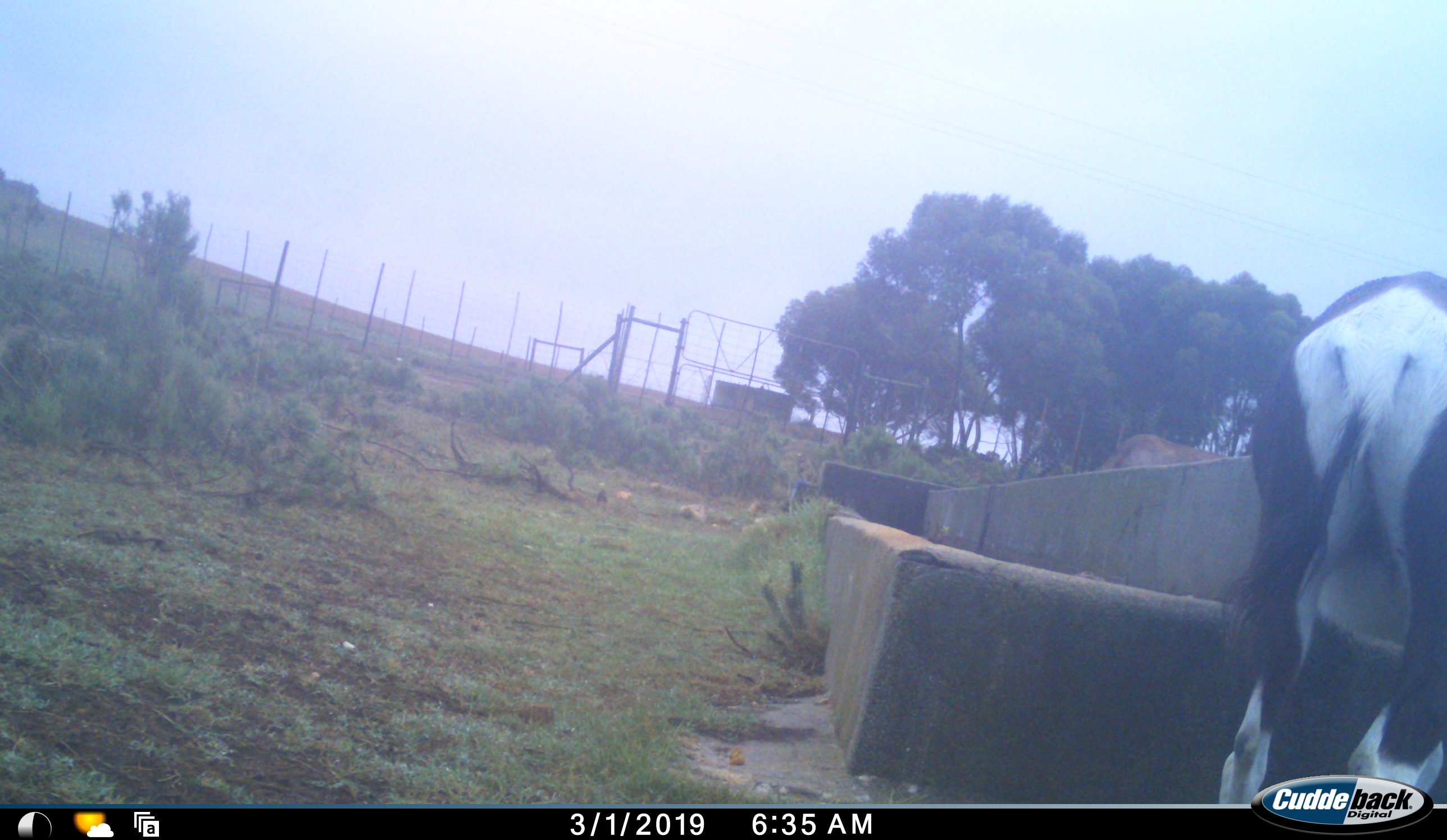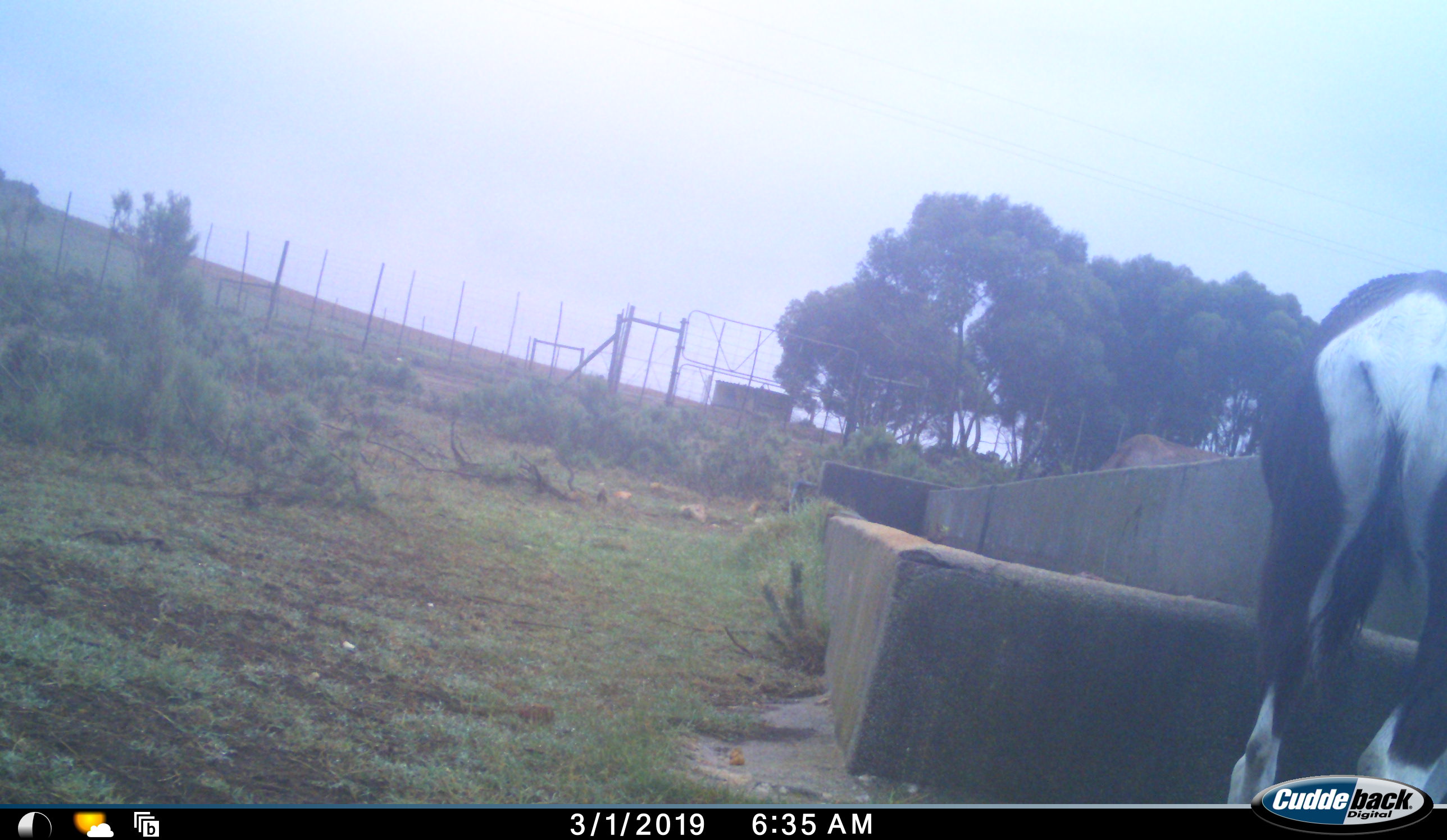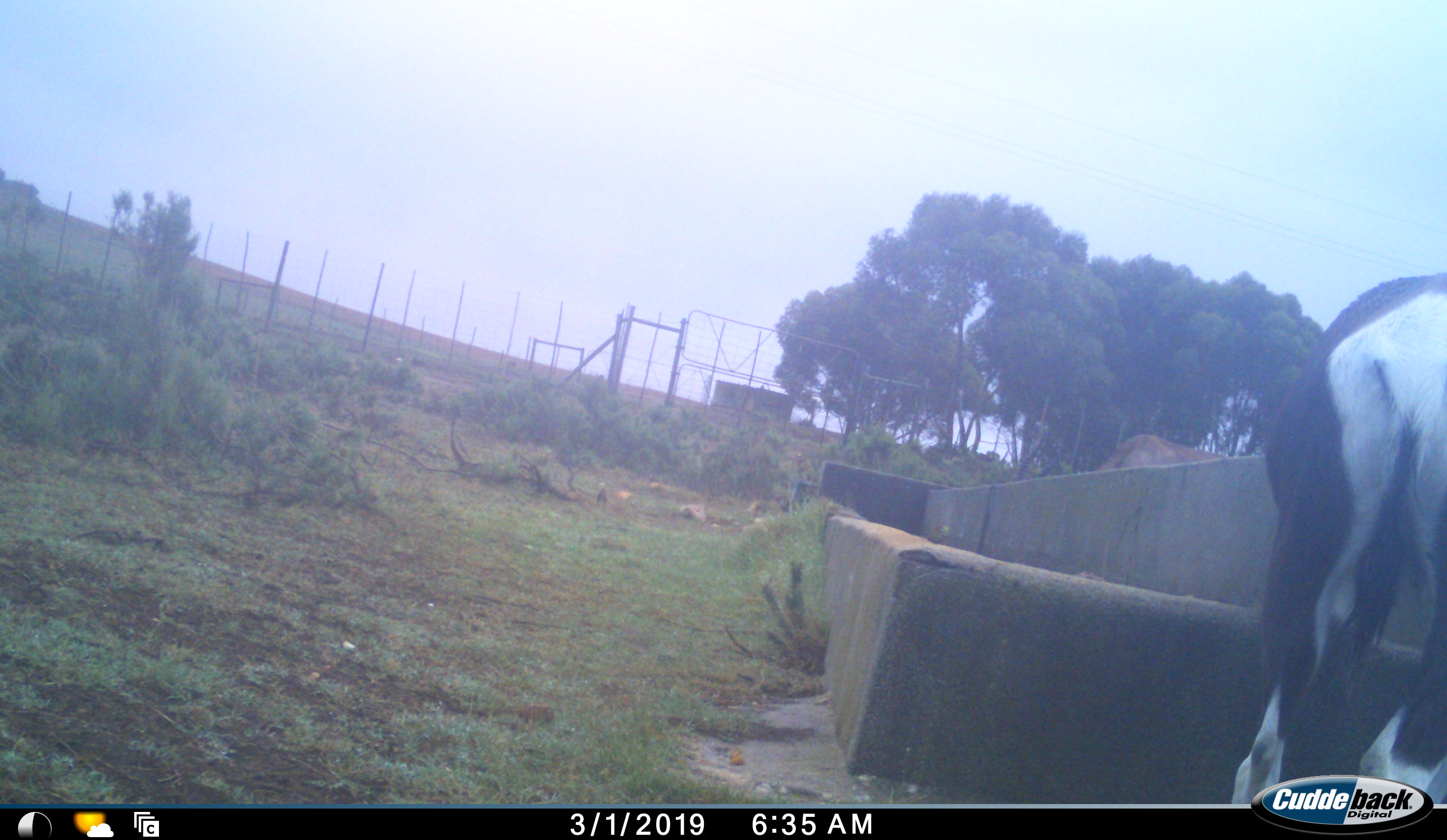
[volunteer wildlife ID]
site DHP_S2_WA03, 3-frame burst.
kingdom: Animalia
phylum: Chordata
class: Mammalia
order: Artiodactyla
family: Bovidae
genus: Damaliscus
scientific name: Damaliscus pygargus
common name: bontebok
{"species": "bontebok (Damaliscus pygargus)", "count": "1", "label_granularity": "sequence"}